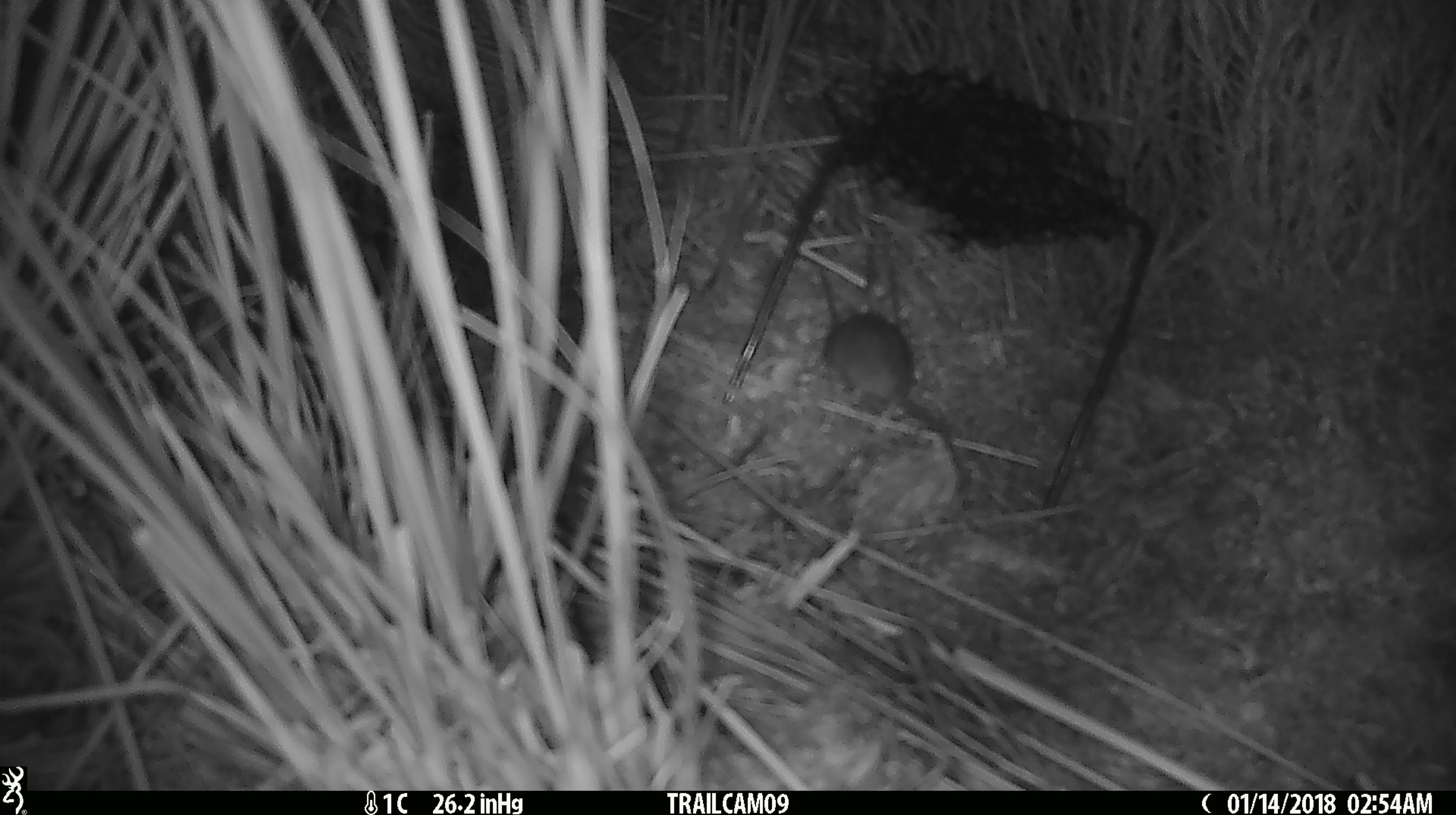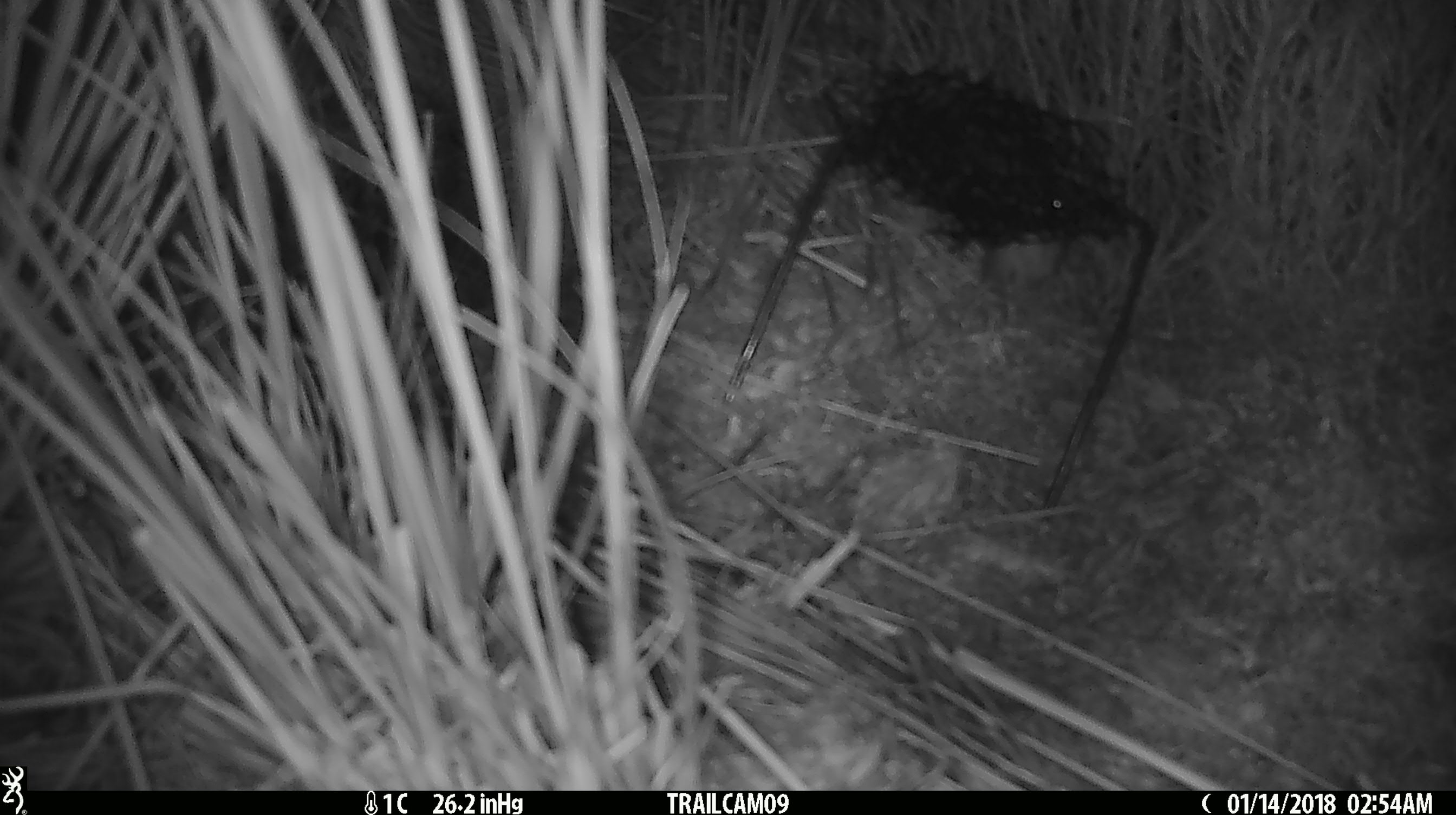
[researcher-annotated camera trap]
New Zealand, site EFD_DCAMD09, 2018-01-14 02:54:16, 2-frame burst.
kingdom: Animalia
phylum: Chordata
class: Mammalia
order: Rodentia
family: Muridae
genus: Mus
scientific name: Mus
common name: mouse